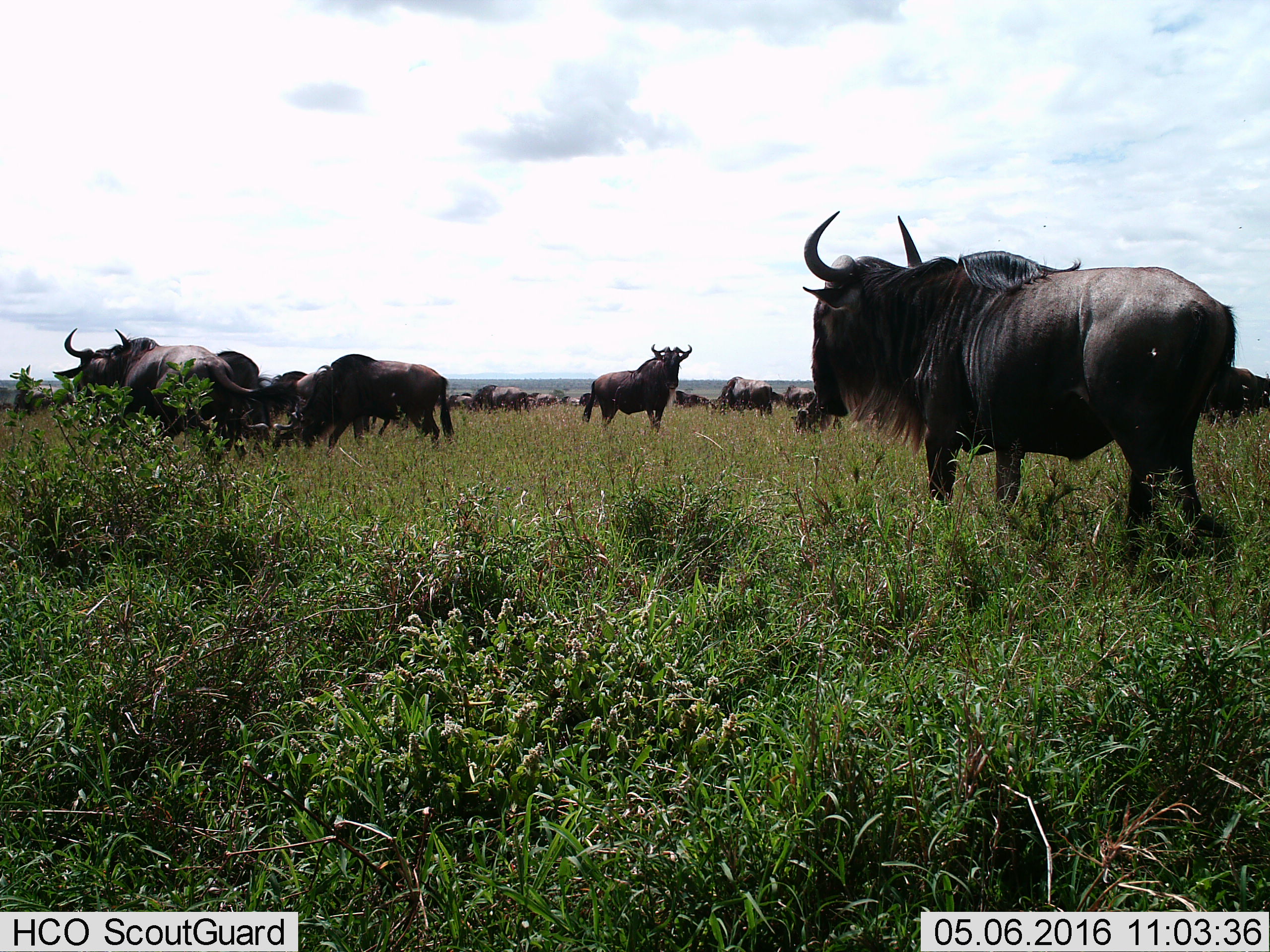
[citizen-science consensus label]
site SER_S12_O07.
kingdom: Animalia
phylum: Chordata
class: Mammalia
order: Artiodactyla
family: Bovidae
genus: Connochaetes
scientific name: Connochaetes taurinus taurinus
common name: blue wildebeest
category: wildebeestblue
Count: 11-50.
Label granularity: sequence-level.